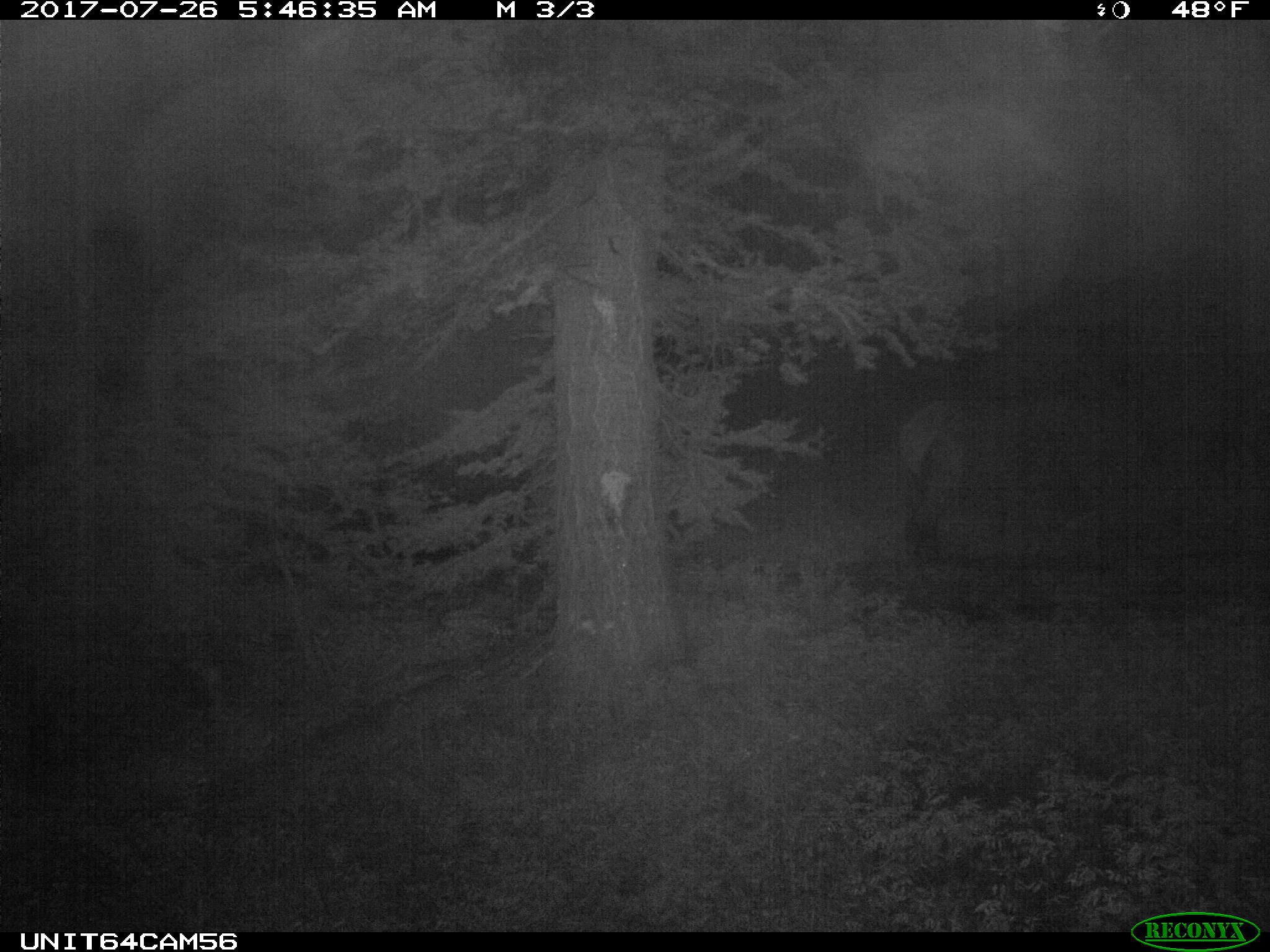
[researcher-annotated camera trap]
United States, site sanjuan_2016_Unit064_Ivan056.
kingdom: Animalia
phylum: Chordata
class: Mammalia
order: Artiodactyla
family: Cervidae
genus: Cervus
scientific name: Cervus elaphus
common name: red deer